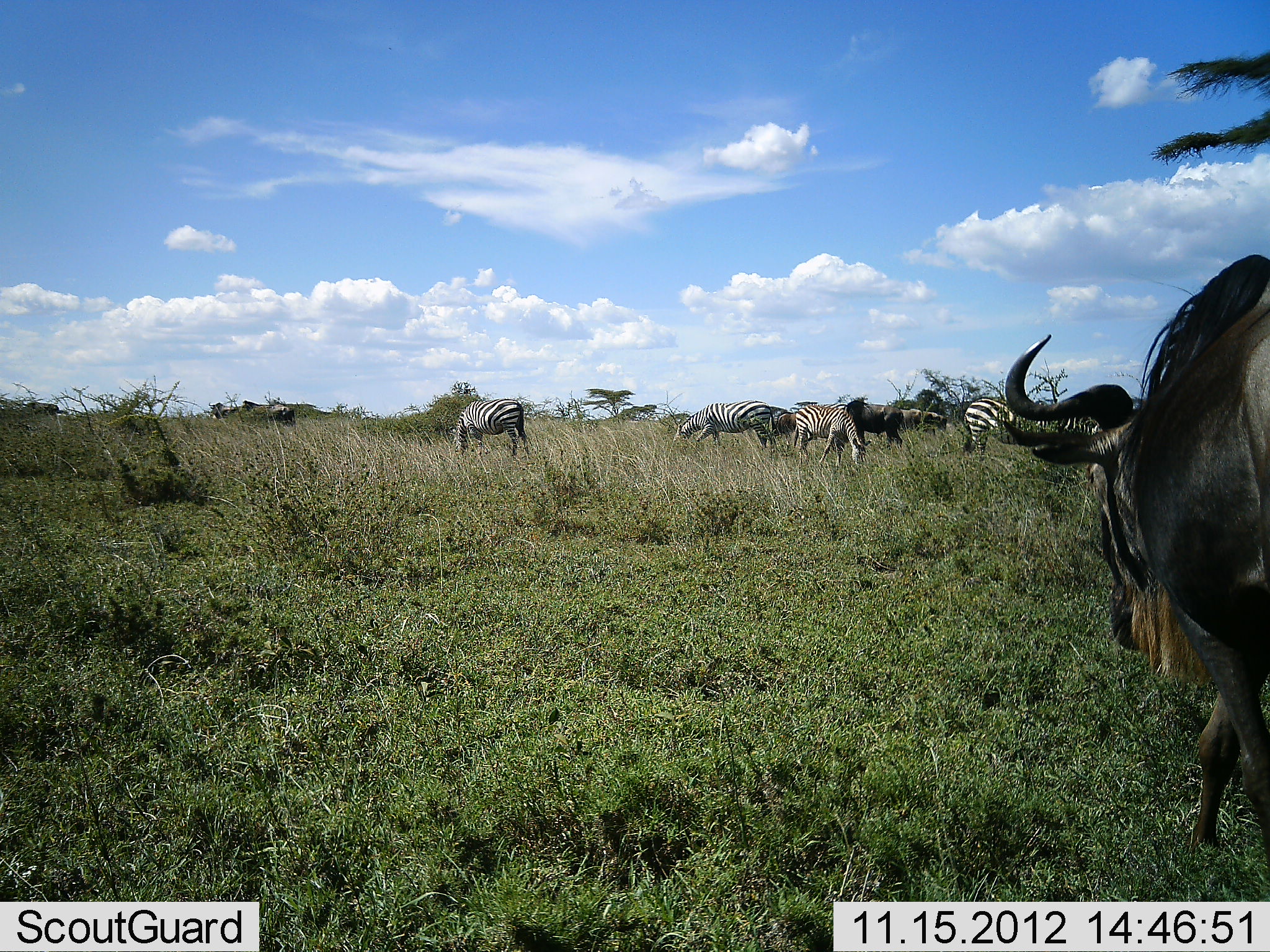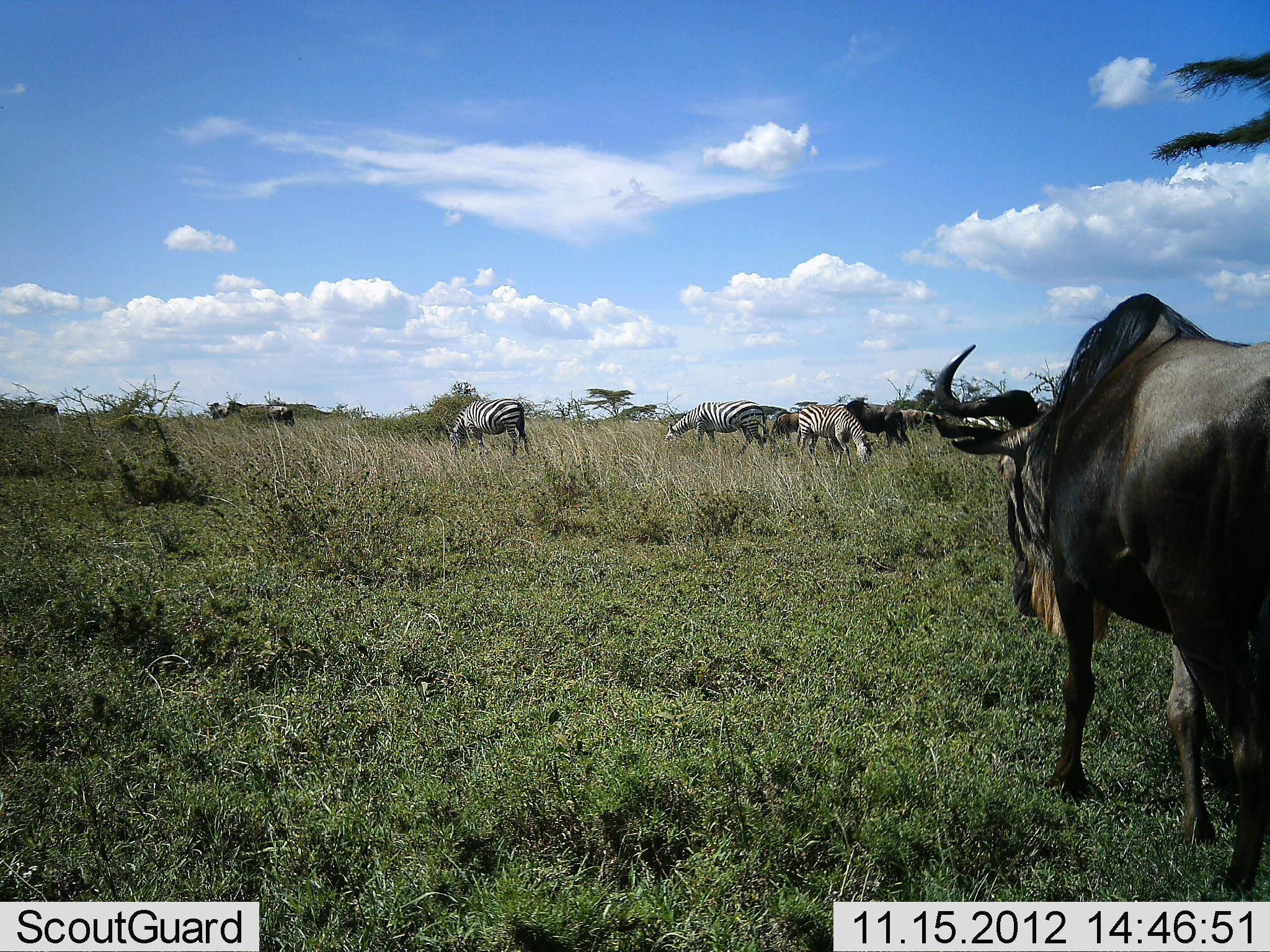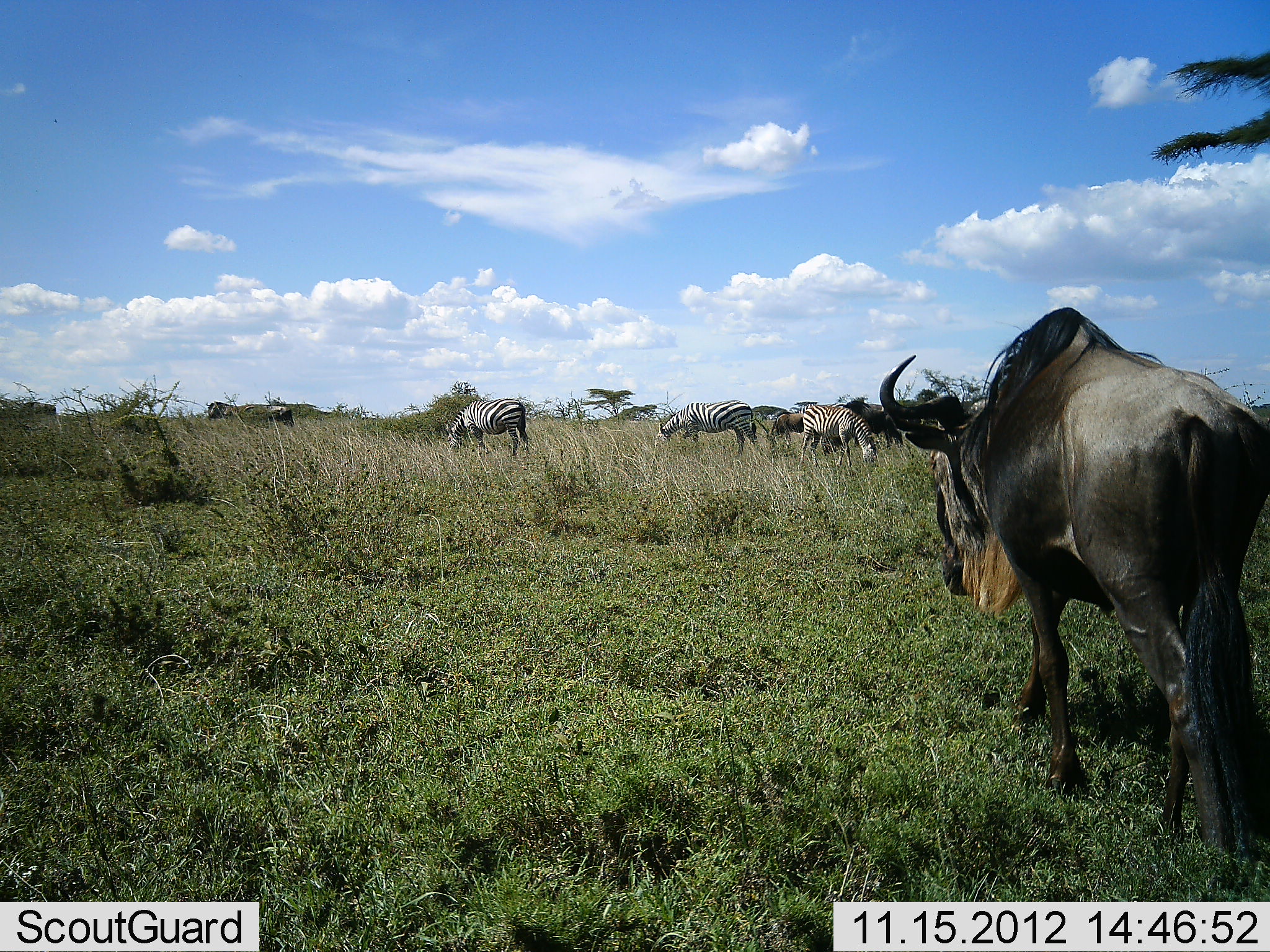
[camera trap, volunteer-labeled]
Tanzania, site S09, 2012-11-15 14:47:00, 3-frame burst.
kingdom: Animalia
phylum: Chordata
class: Mammalia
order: Artiodactyla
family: Bovidae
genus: Connochaetes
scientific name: Connochaetes taurinus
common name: blue wildebeest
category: wildebeest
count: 3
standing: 33%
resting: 4%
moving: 78%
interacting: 4%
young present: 0%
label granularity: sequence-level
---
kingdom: Animalia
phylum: Chordata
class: Mammalia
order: Perissodactyla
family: Equidae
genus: Equus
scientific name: Equus quagga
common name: plains zebra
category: zebra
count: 4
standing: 27%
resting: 5%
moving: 9%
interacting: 0%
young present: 0%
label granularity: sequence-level